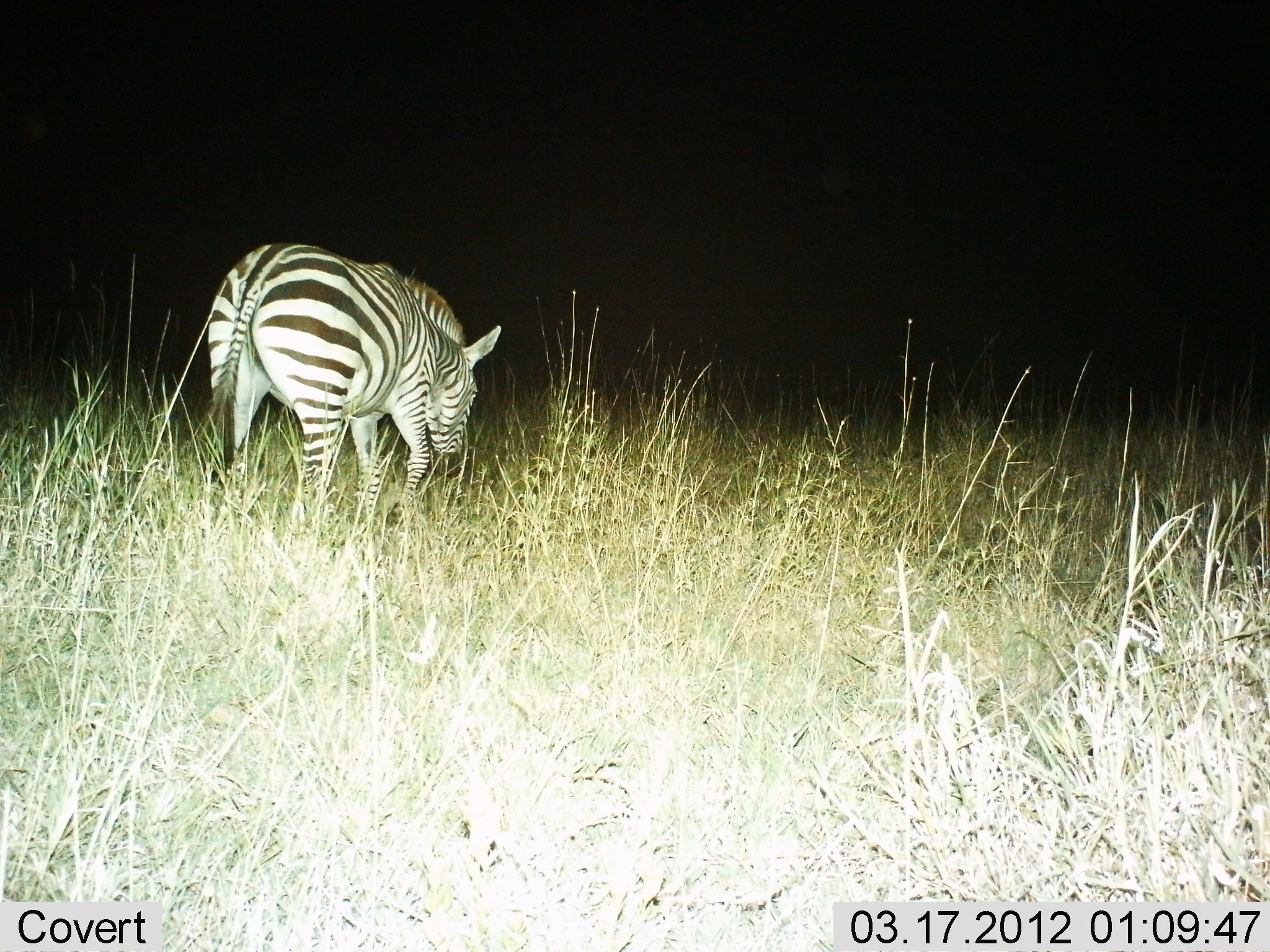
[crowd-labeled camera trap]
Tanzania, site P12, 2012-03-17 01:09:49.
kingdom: Animalia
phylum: Chordata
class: Mammalia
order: Perissodactyla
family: Equidae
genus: Equus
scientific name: Equus quagga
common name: plains zebra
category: zebra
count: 1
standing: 19%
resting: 0%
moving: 56%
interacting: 0%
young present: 0%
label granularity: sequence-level